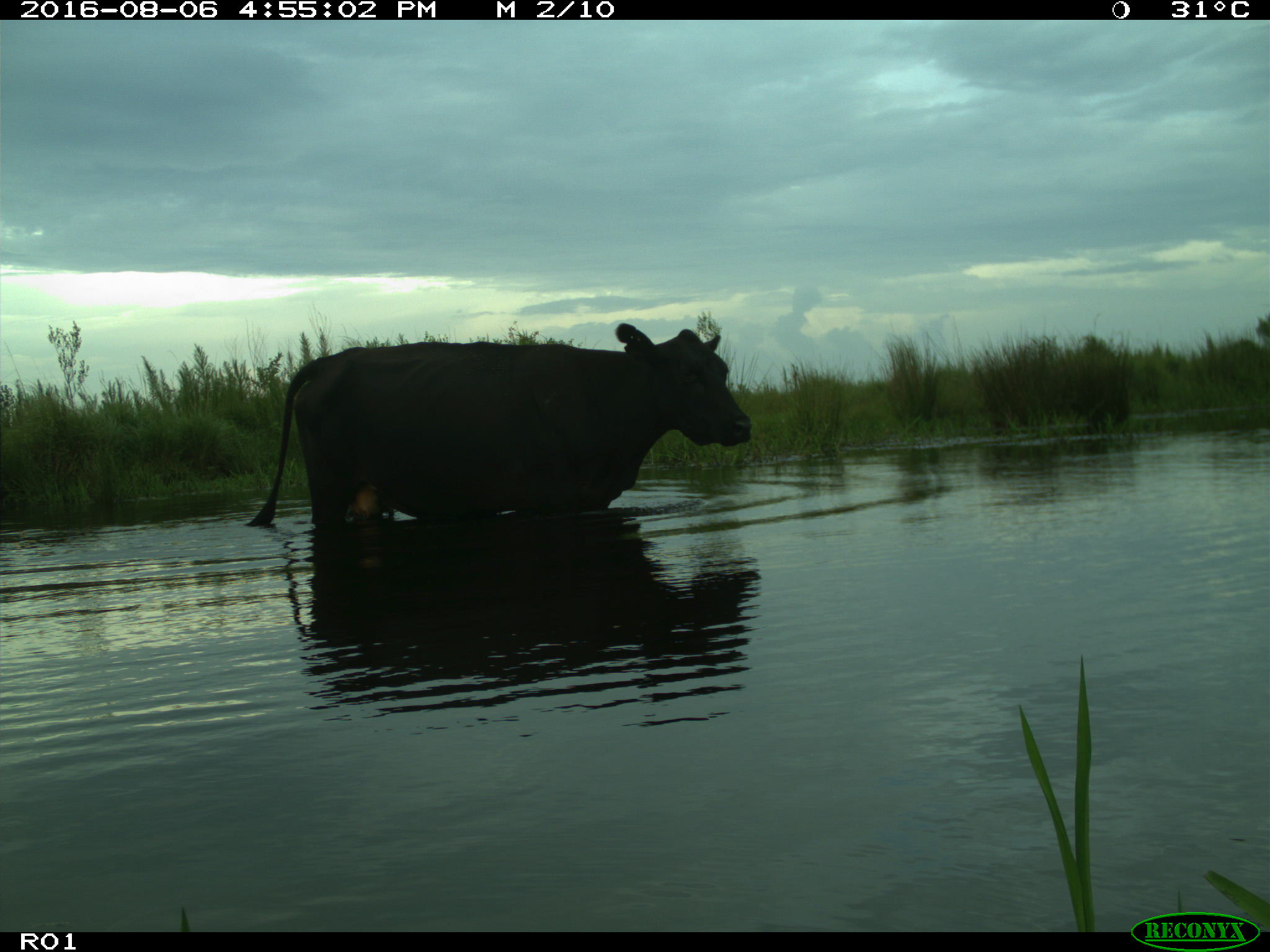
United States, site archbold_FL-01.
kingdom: Animalia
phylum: Chordata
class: Mammalia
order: Artiodactyla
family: Bovidae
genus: Bos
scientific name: Bos taurus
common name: domestic cow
Bos taurus (domestic cow).